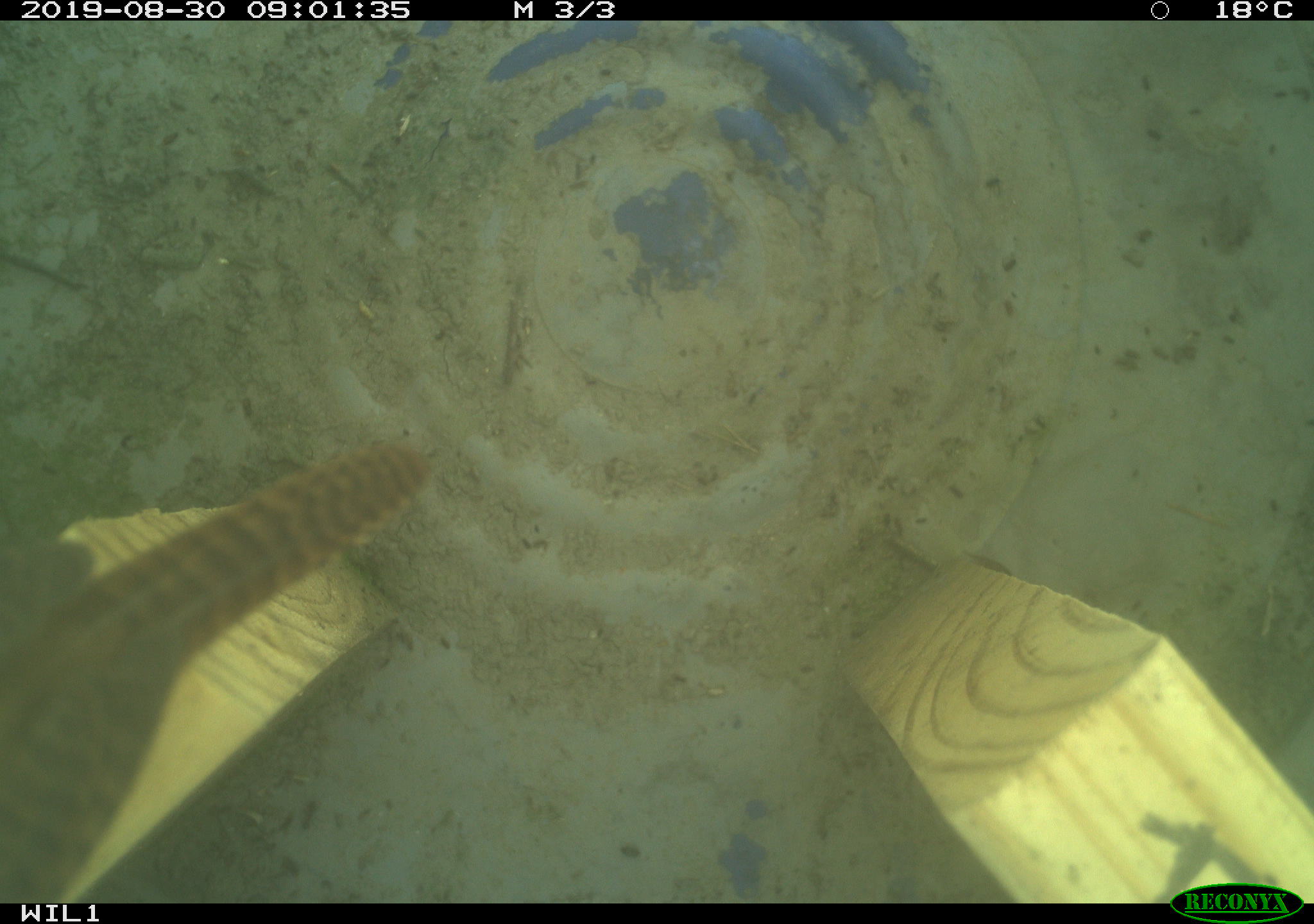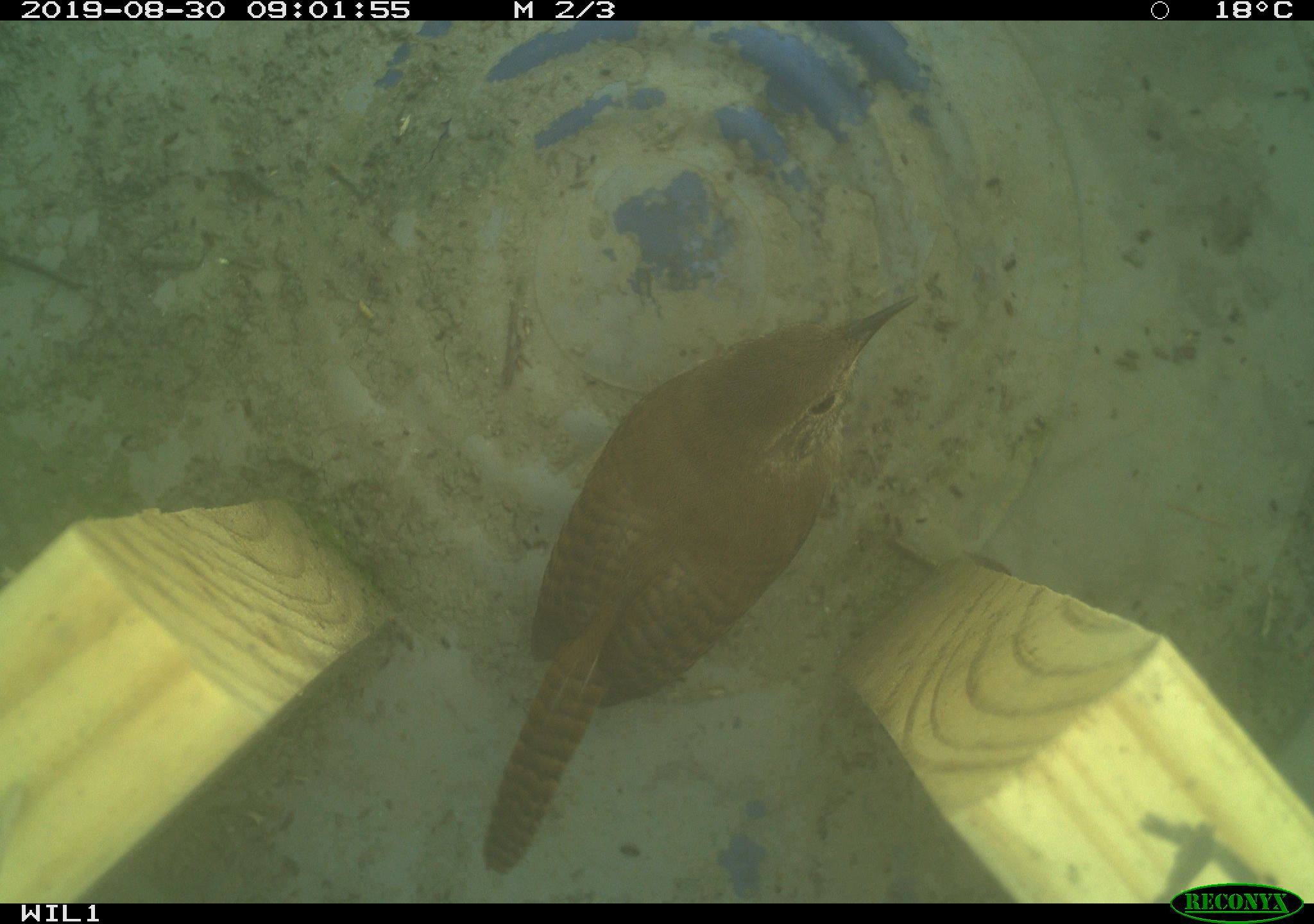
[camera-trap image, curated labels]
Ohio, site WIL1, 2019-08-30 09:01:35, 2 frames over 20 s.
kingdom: Animalia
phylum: Chordata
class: Aves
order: Passeriformes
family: Troglodytidae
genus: Troglodytes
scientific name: Troglodytes aedon aedon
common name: northern house wren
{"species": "northern house wren (Troglodytes aedon aedon)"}